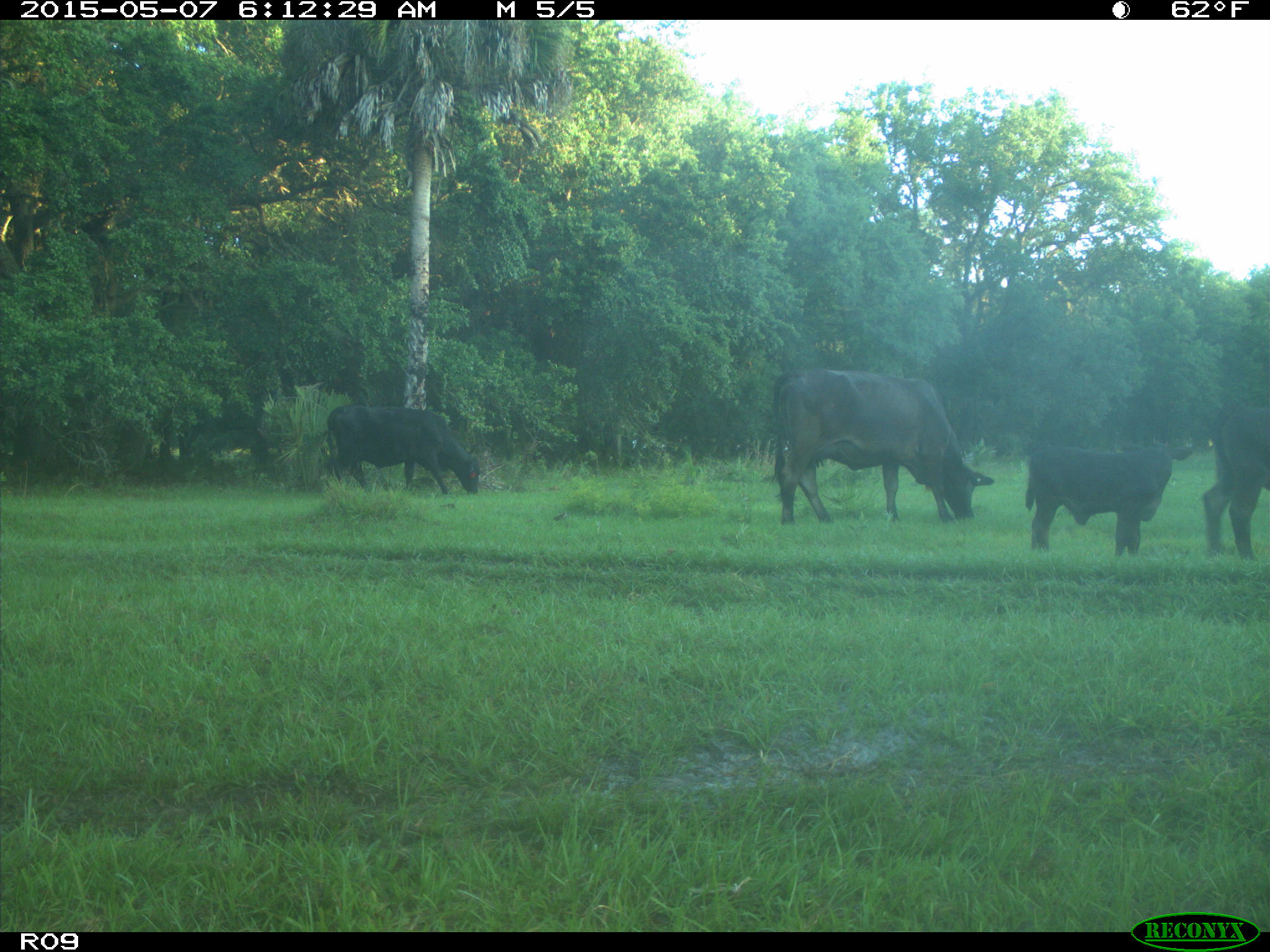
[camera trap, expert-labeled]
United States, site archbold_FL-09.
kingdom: Animalia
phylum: Chordata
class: Mammalia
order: Artiodactyla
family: Bovidae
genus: Bos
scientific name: Bos taurus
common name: domestic cow